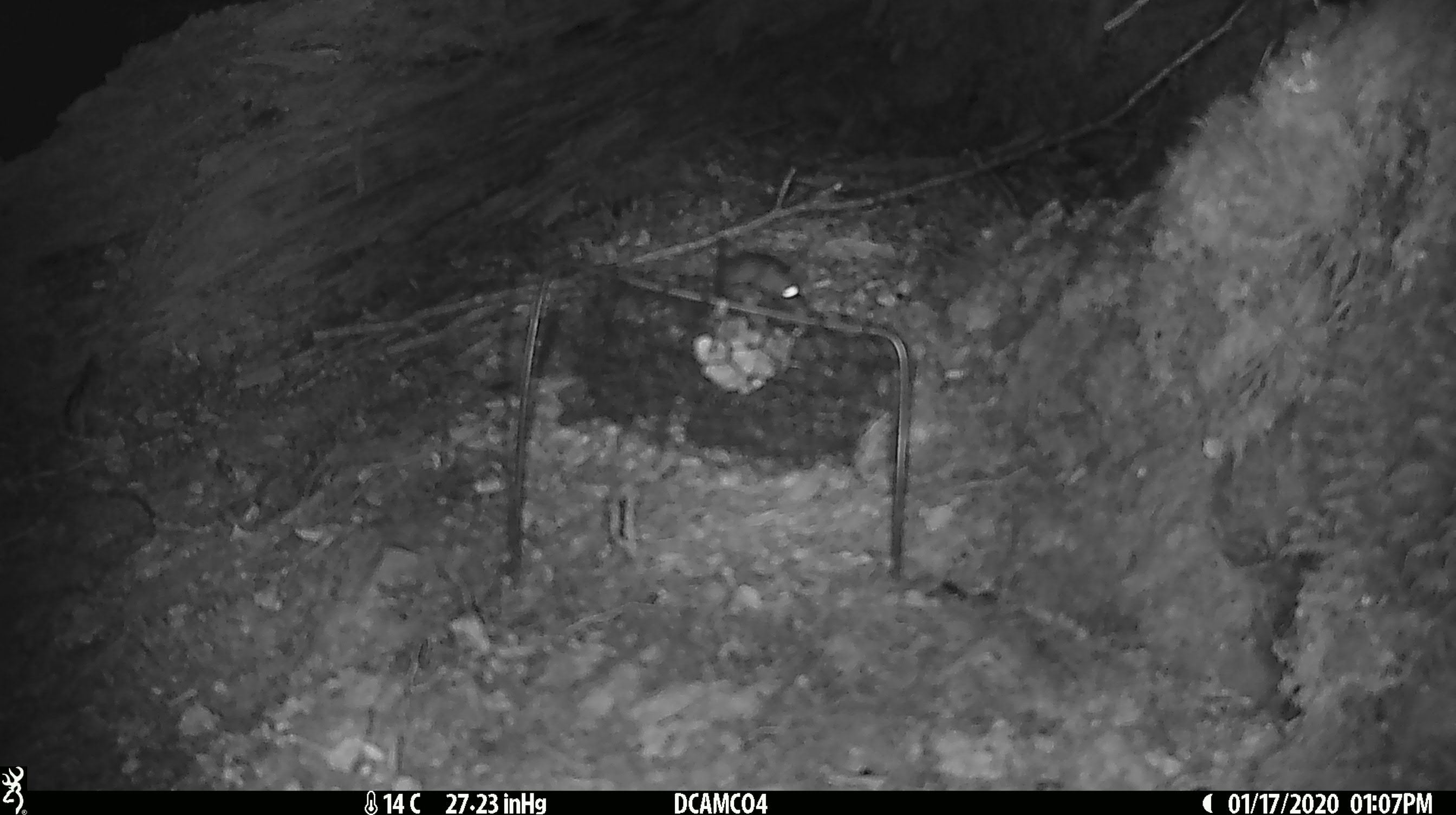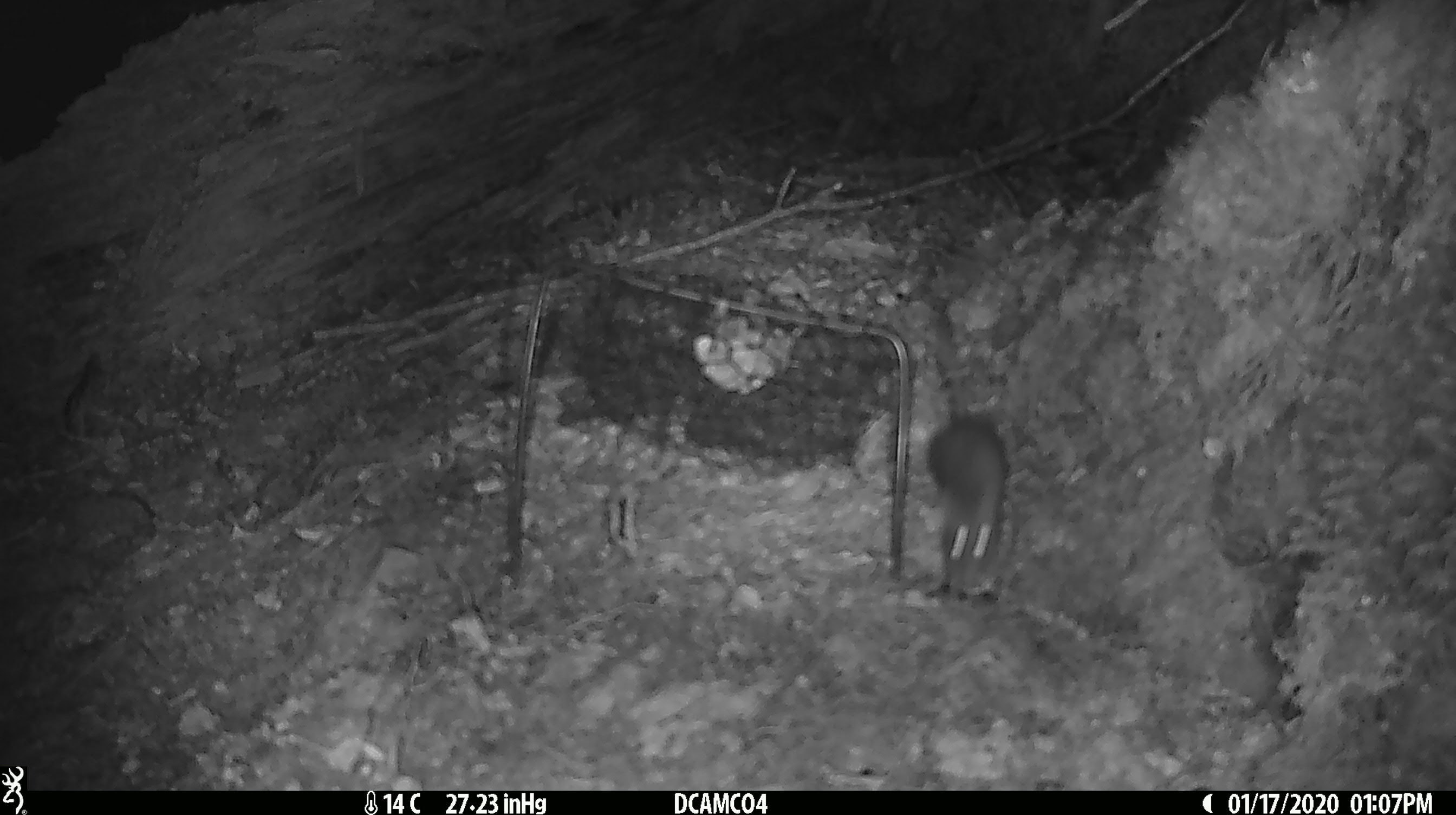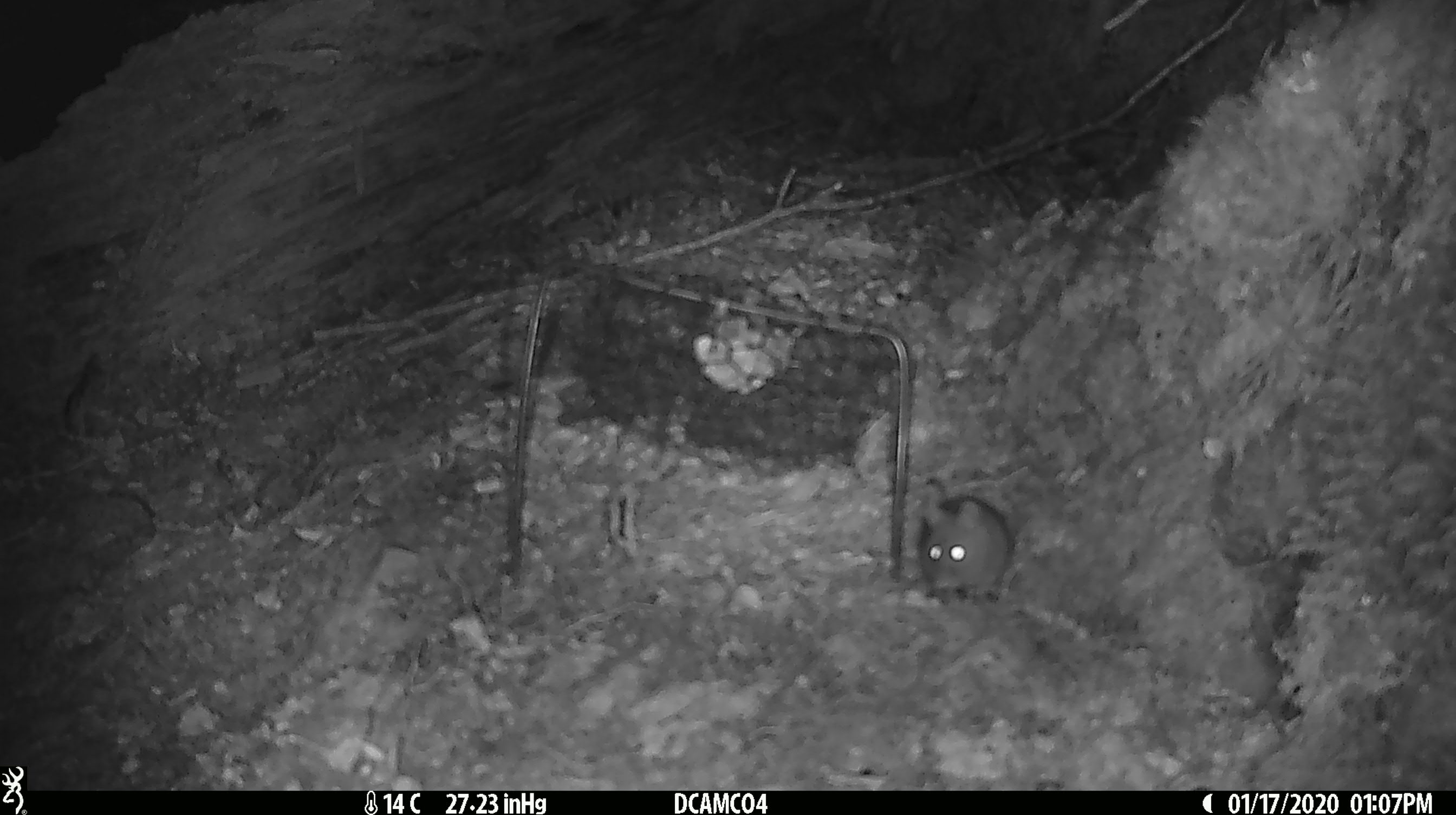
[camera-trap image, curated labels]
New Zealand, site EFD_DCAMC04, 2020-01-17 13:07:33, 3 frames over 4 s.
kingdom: Animalia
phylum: Chordata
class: Mammalia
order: Rodentia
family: Muridae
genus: Mus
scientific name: Mus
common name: mouse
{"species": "mouse (Mus)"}